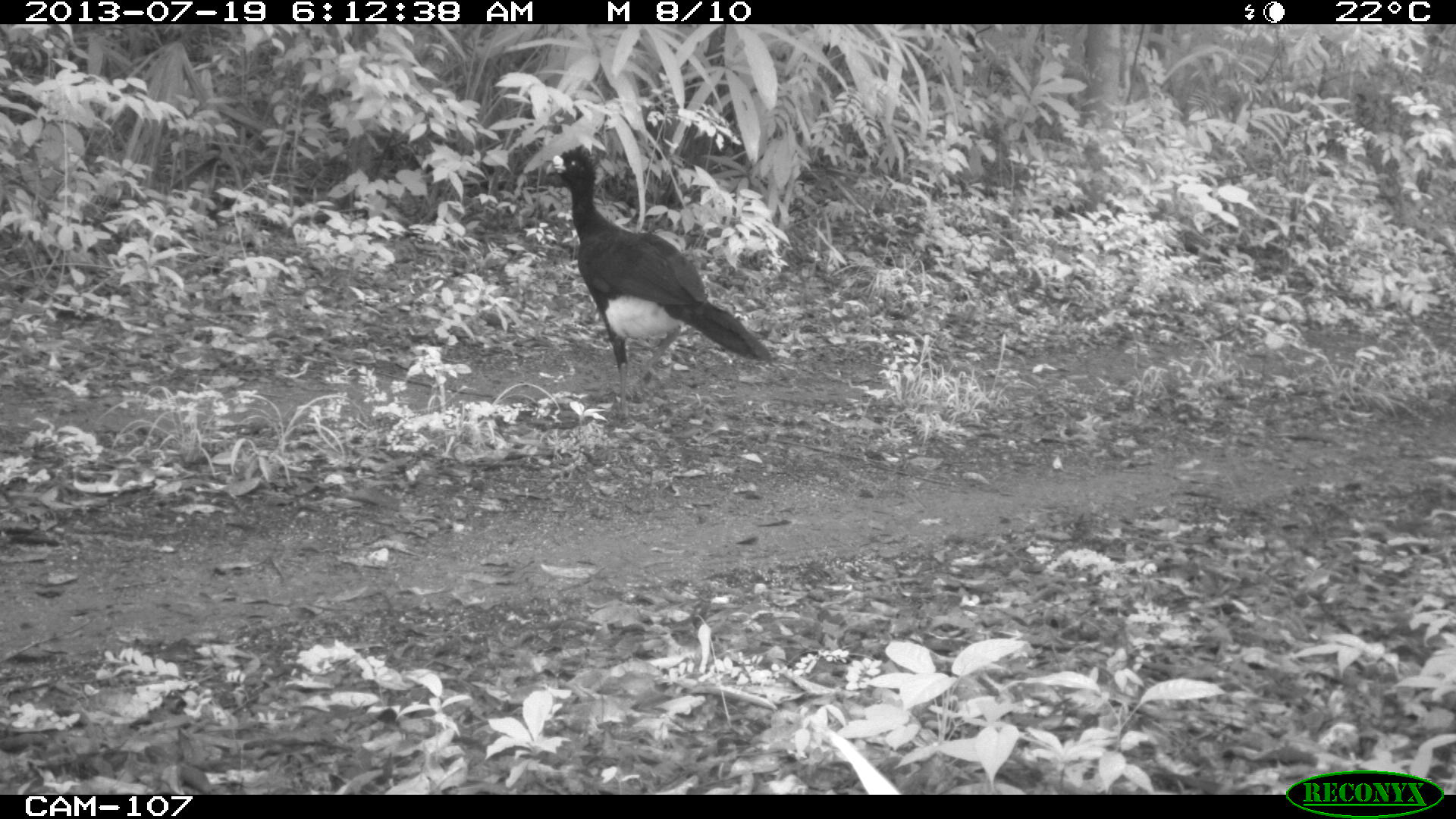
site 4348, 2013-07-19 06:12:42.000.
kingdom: Animalia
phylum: Chordata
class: Aves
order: Galliformes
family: Cracidae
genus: Crax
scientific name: Crax rubra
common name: great curassow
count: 2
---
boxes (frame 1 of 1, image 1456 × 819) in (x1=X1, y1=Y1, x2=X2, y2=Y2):
crax rubra: (x1=543, y1=142, x2=773, y2=421)